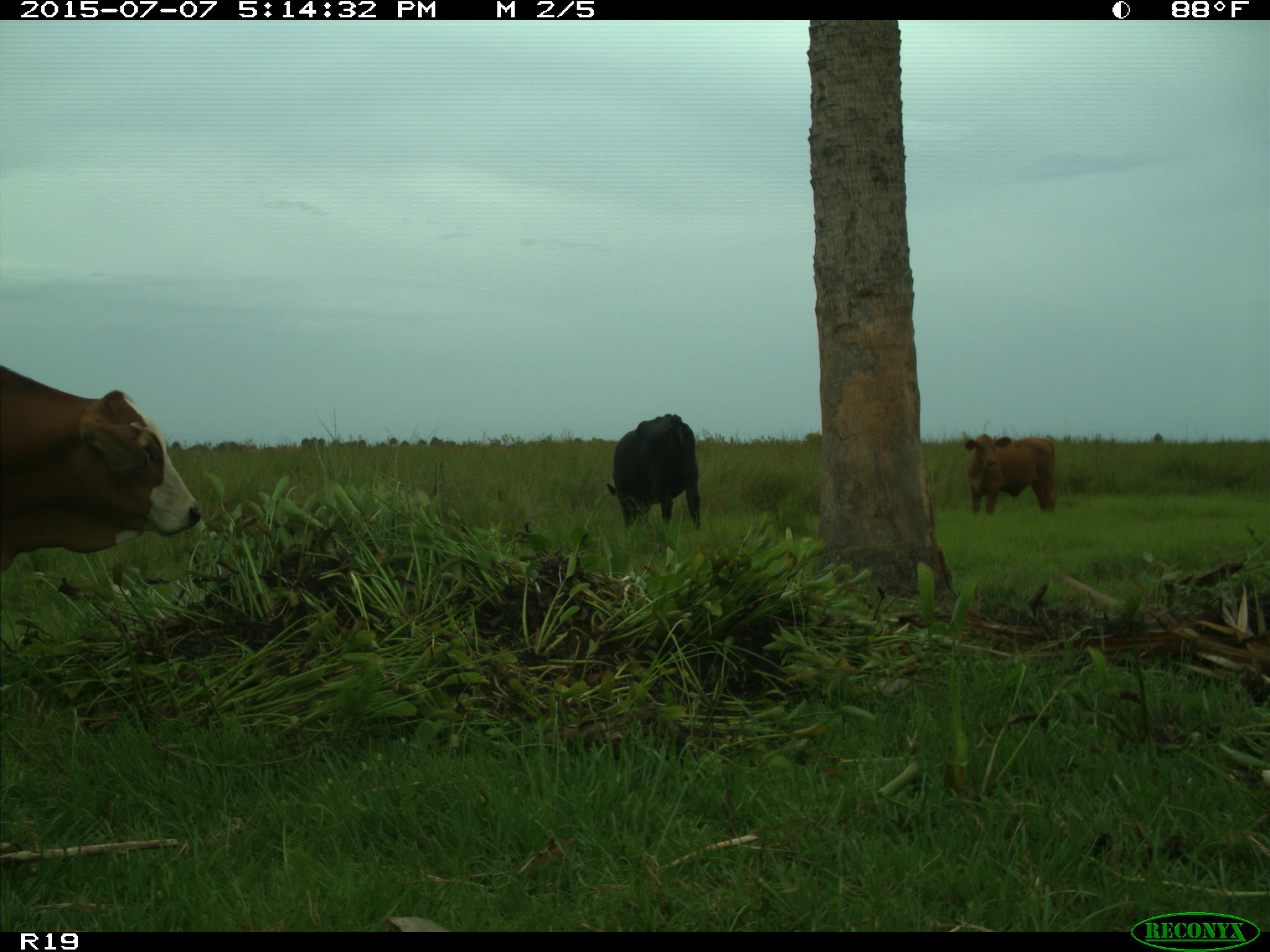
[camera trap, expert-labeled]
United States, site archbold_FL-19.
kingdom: Animalia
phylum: Chordata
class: Mammalia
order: Artiodactyla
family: Bovidae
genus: Bos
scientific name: Bos taurus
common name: domestic cow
Bos taurus (domestic cow).